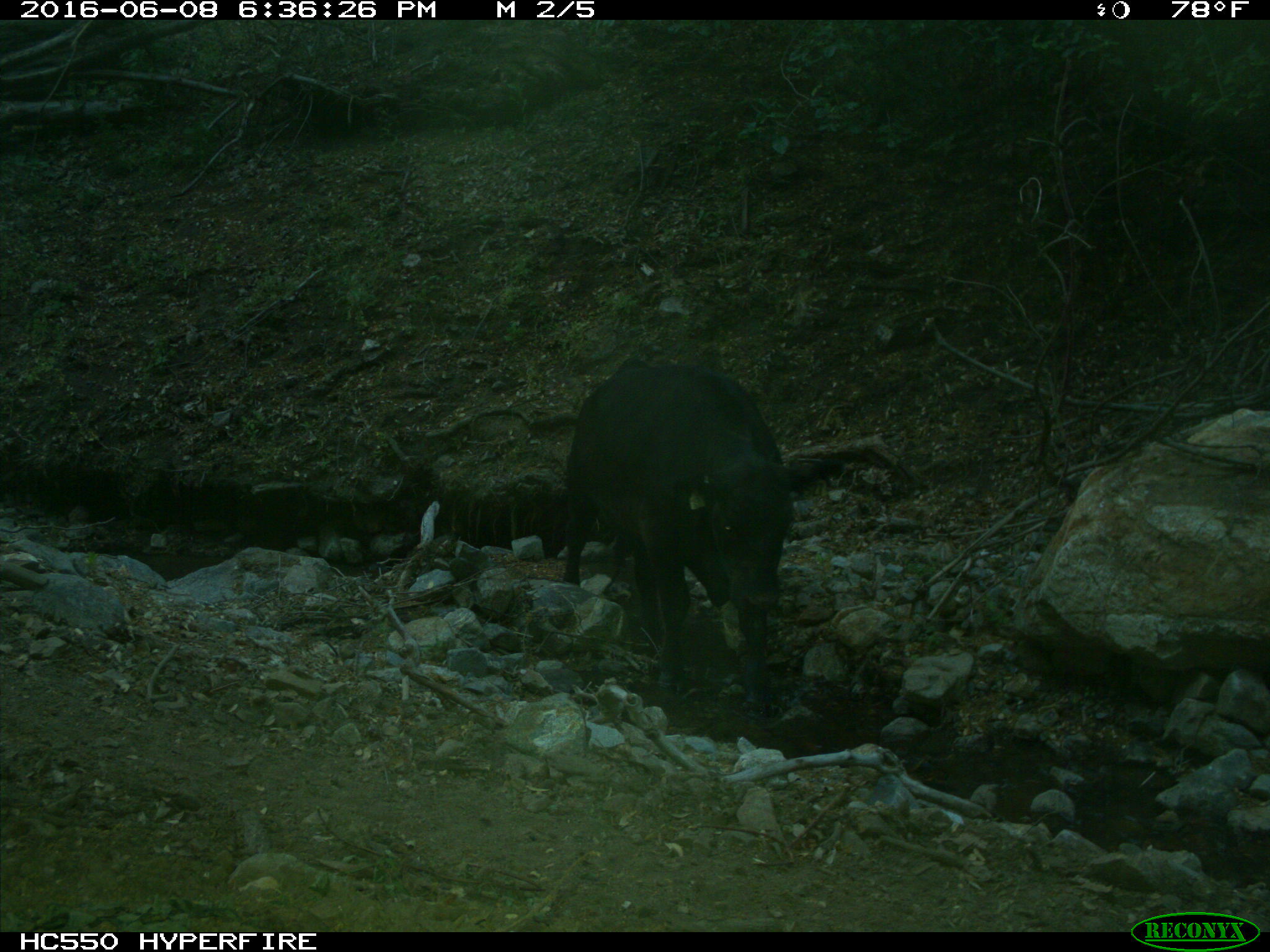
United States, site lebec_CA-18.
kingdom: Animalia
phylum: Chordata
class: Mammalia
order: Artiodactyla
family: Bovidae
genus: Bos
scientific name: Bos taurus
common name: domestic cow